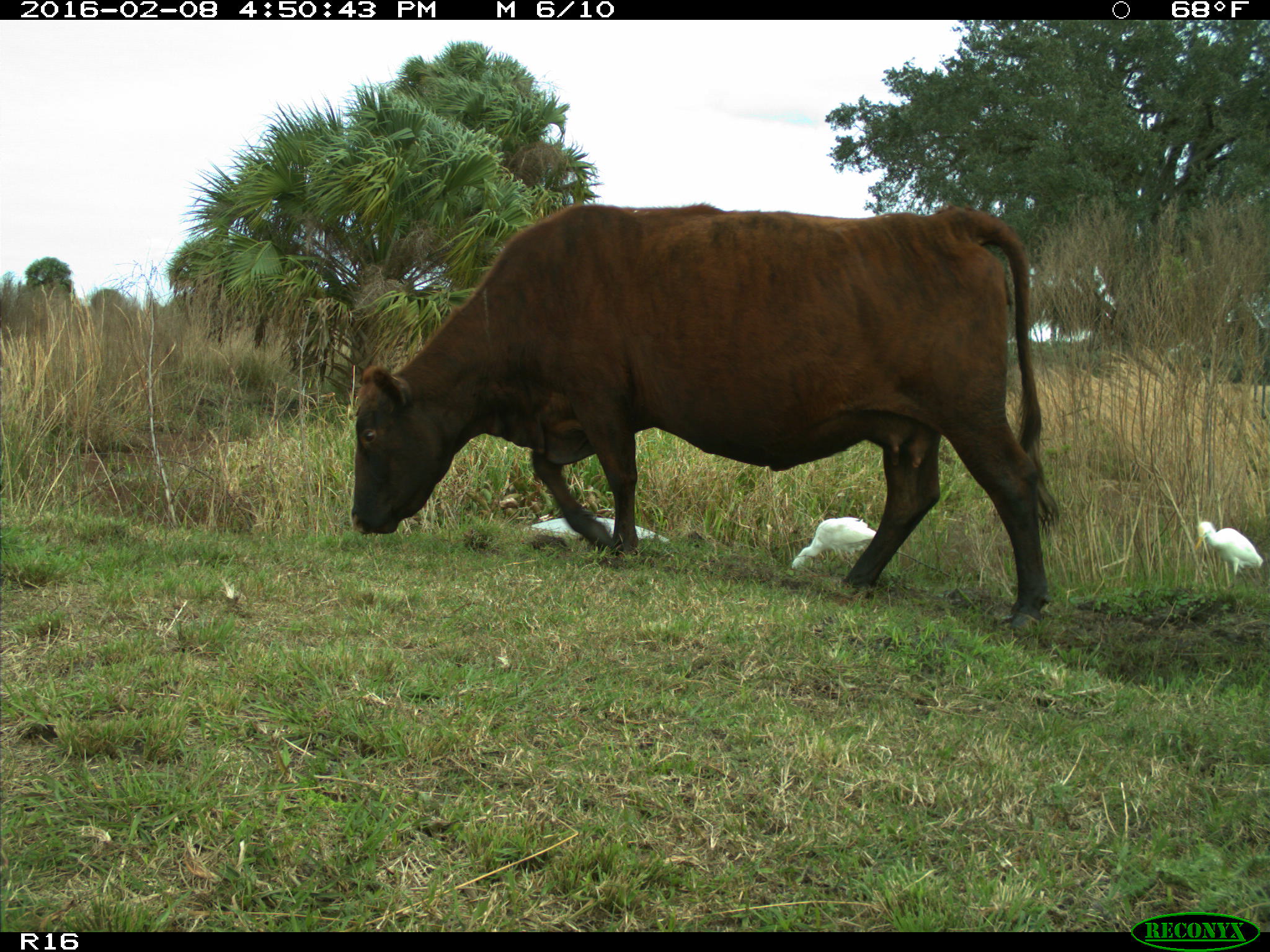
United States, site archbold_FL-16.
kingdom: Animalia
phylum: Chordata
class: Mammalia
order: Artiodactyla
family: Bovidae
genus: Bos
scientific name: Bos taurus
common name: domestic cow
Bos taurus (domestic cow).